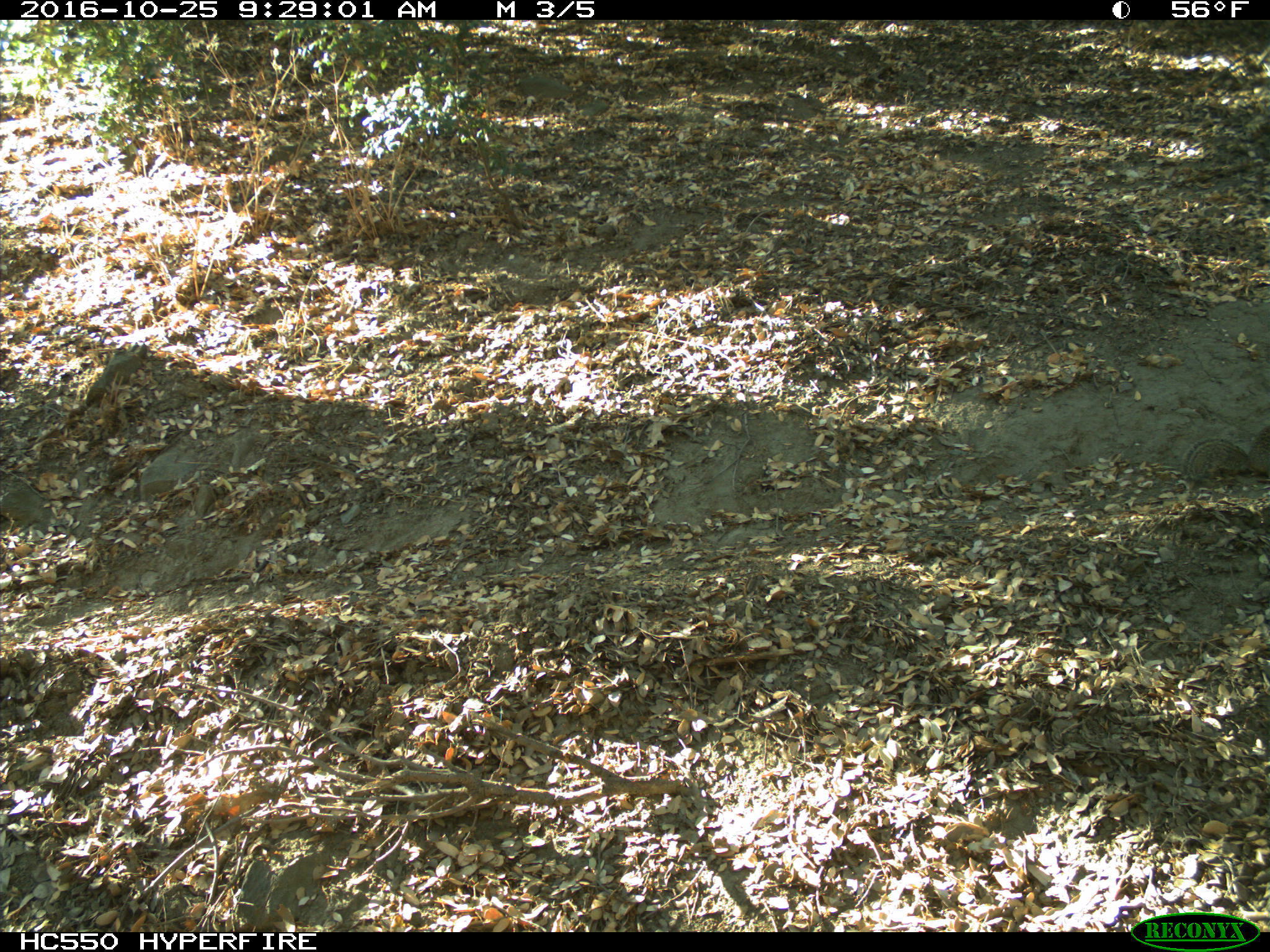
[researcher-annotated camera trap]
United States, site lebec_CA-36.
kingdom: Animalia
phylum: Chordata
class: Mammalia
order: Rodentia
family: Sciuridae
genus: Otospermophilus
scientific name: Otospermophilus beecheyi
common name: california ground squirrel